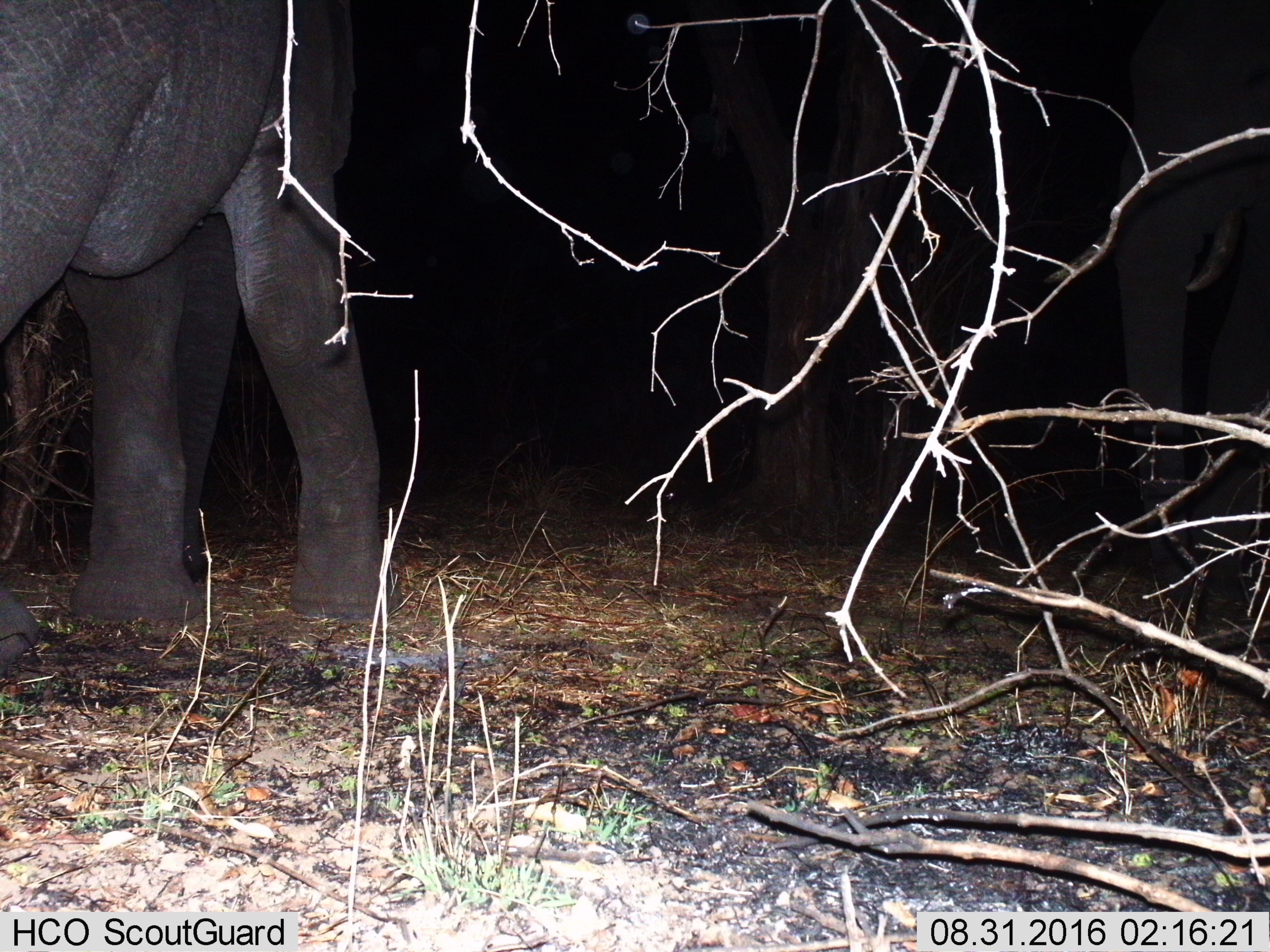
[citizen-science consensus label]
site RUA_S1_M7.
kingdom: Animalia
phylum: Chordata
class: Mammalia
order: Proboscidea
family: Elephantidae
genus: Loxodonta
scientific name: Loxodonta africana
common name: african bush elephant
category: elephant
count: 2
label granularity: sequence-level